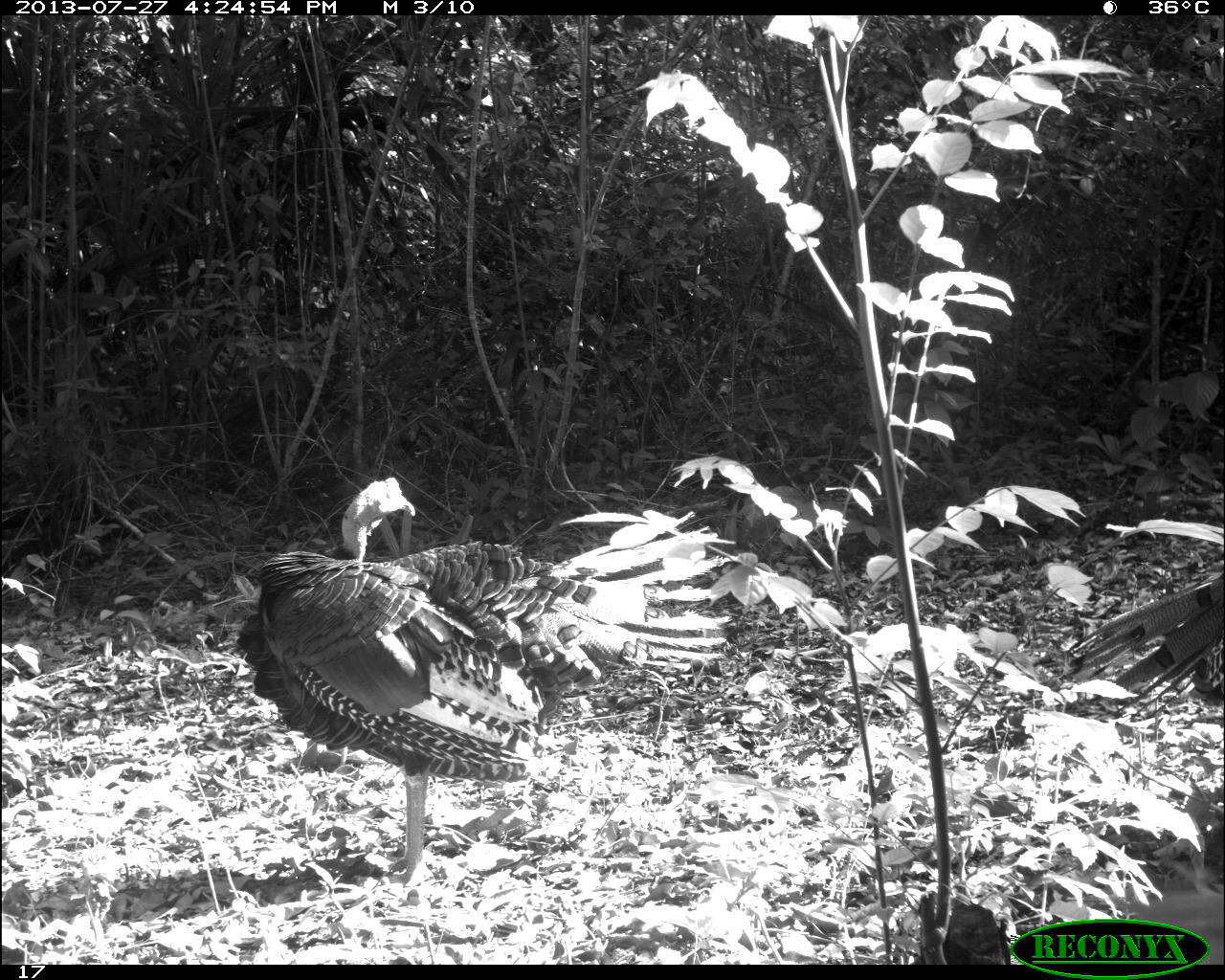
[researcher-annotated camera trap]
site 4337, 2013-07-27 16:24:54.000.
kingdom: Animalia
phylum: Chordata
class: Aves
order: Galliformes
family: Phasianidae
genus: Meleagris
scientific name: Meleagris ocellata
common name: ocellated turkey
Meleagris ocellata (ocellated turkey), count 2, sex male.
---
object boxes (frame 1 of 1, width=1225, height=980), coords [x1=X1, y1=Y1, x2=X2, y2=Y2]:
meleagris ocellata: [x1=233, y1=473, x2=743, y2=892]; [x1=1055, y1=555, x2=1225, y2=722]